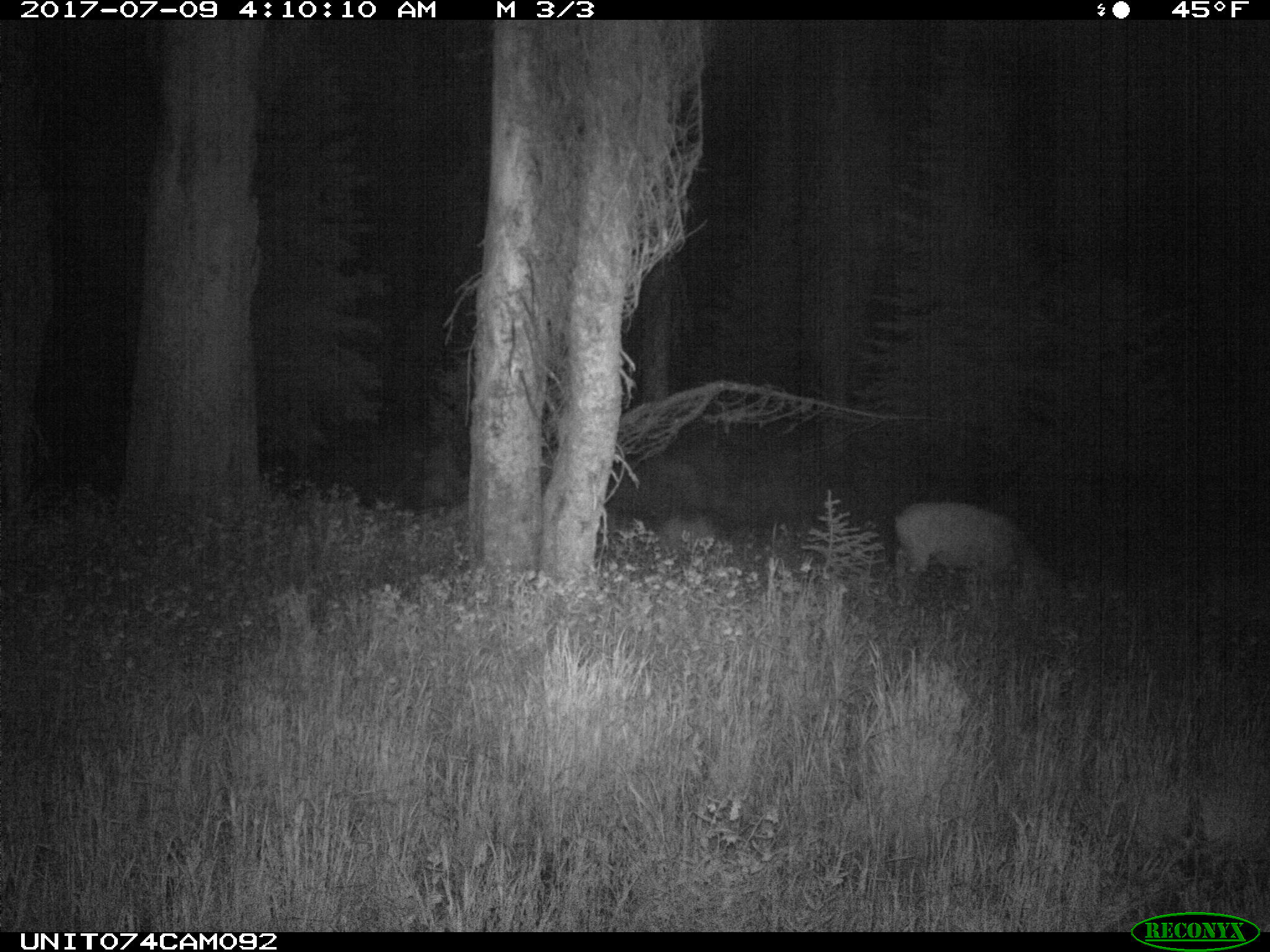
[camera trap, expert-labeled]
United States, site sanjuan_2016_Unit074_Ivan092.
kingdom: Animalia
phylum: Chordata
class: Mammalia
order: Artiodactyla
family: Cervidae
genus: Odocoileus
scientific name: Odocoileus hemionus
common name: mule deer